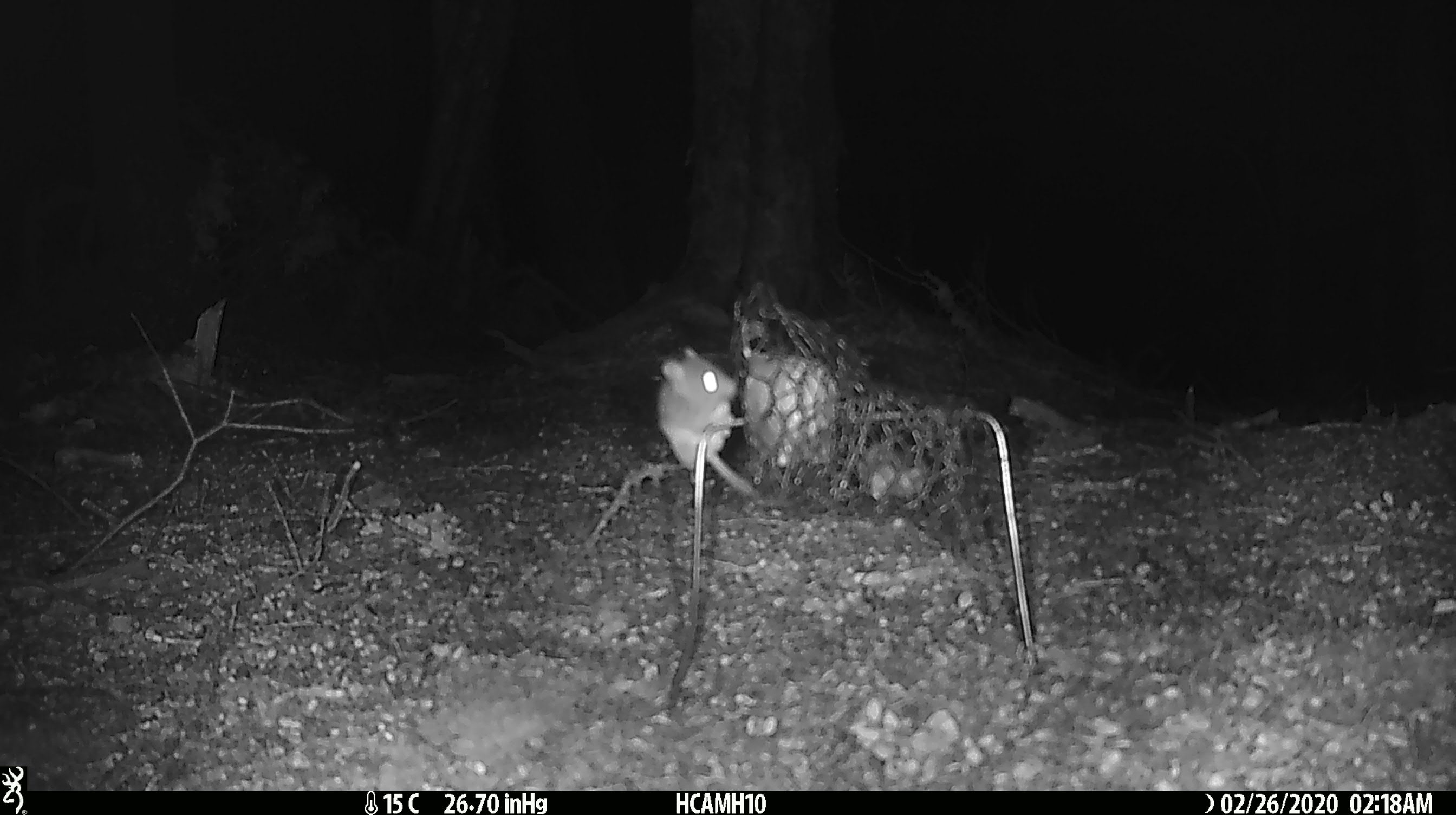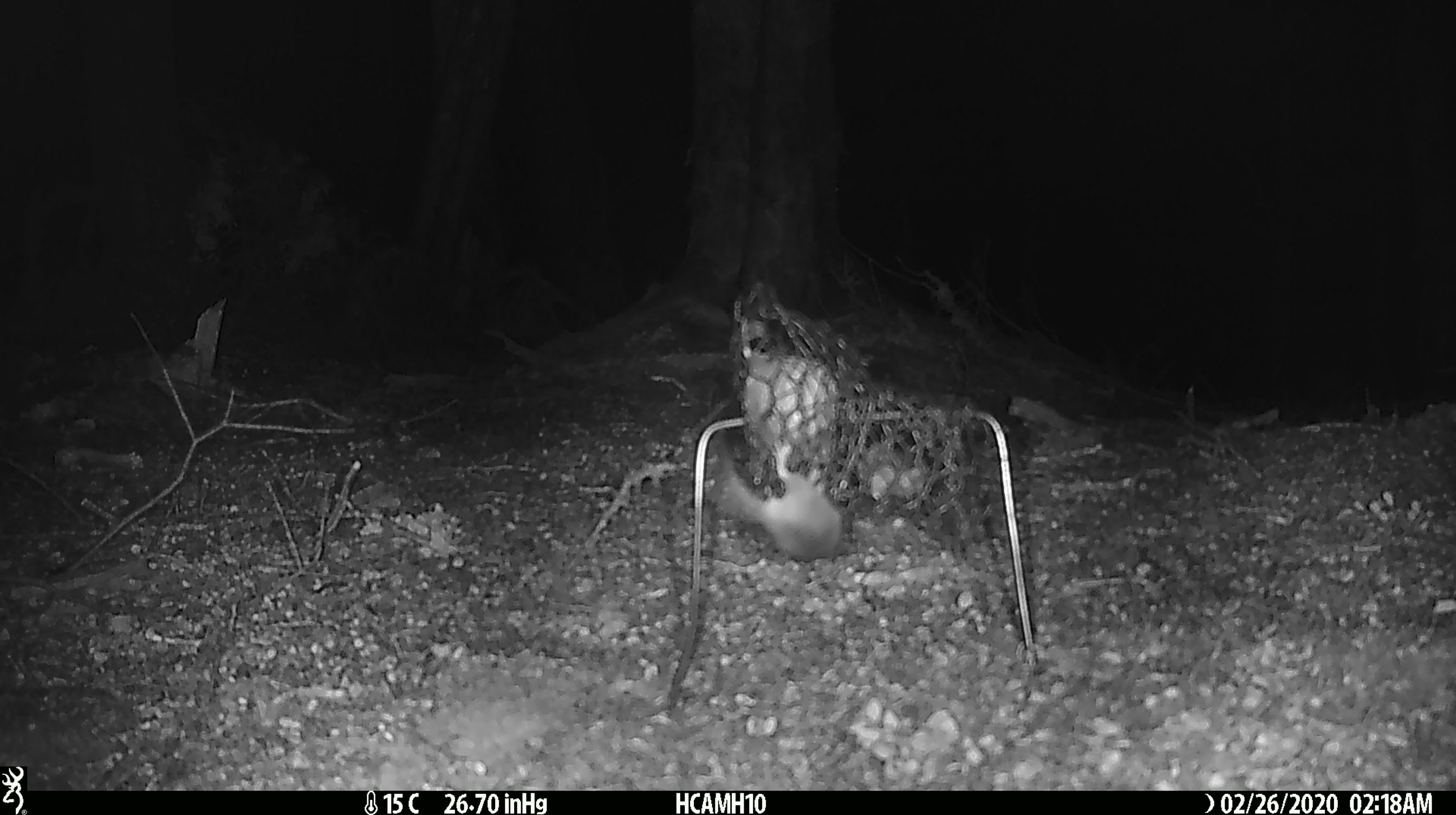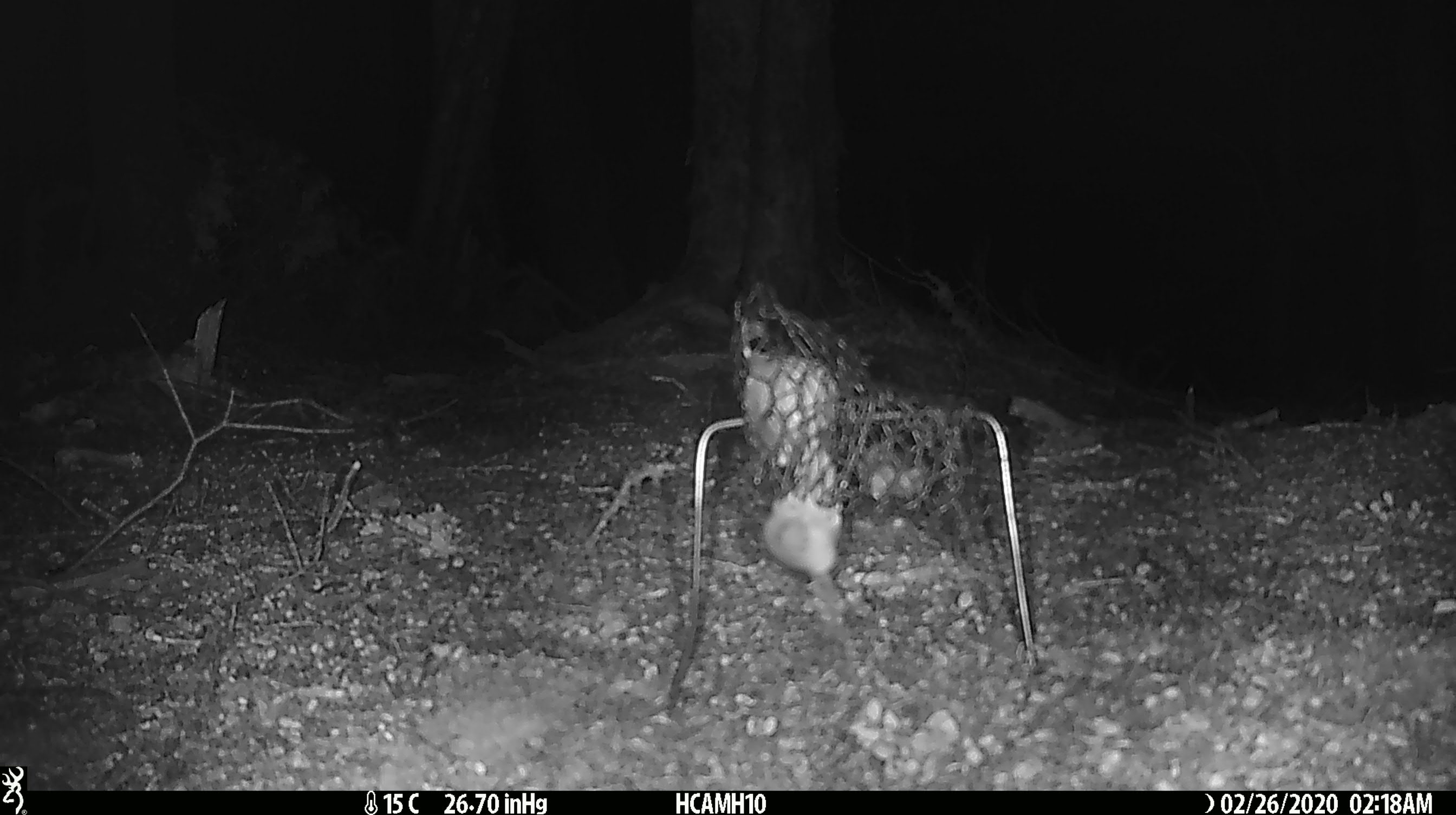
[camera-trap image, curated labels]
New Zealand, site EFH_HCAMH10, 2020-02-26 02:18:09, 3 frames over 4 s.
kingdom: Animalia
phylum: Chordata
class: Mammalia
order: Rodentia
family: Muridae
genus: Mus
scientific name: Mus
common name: mouse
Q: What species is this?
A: Mouse (Mus).